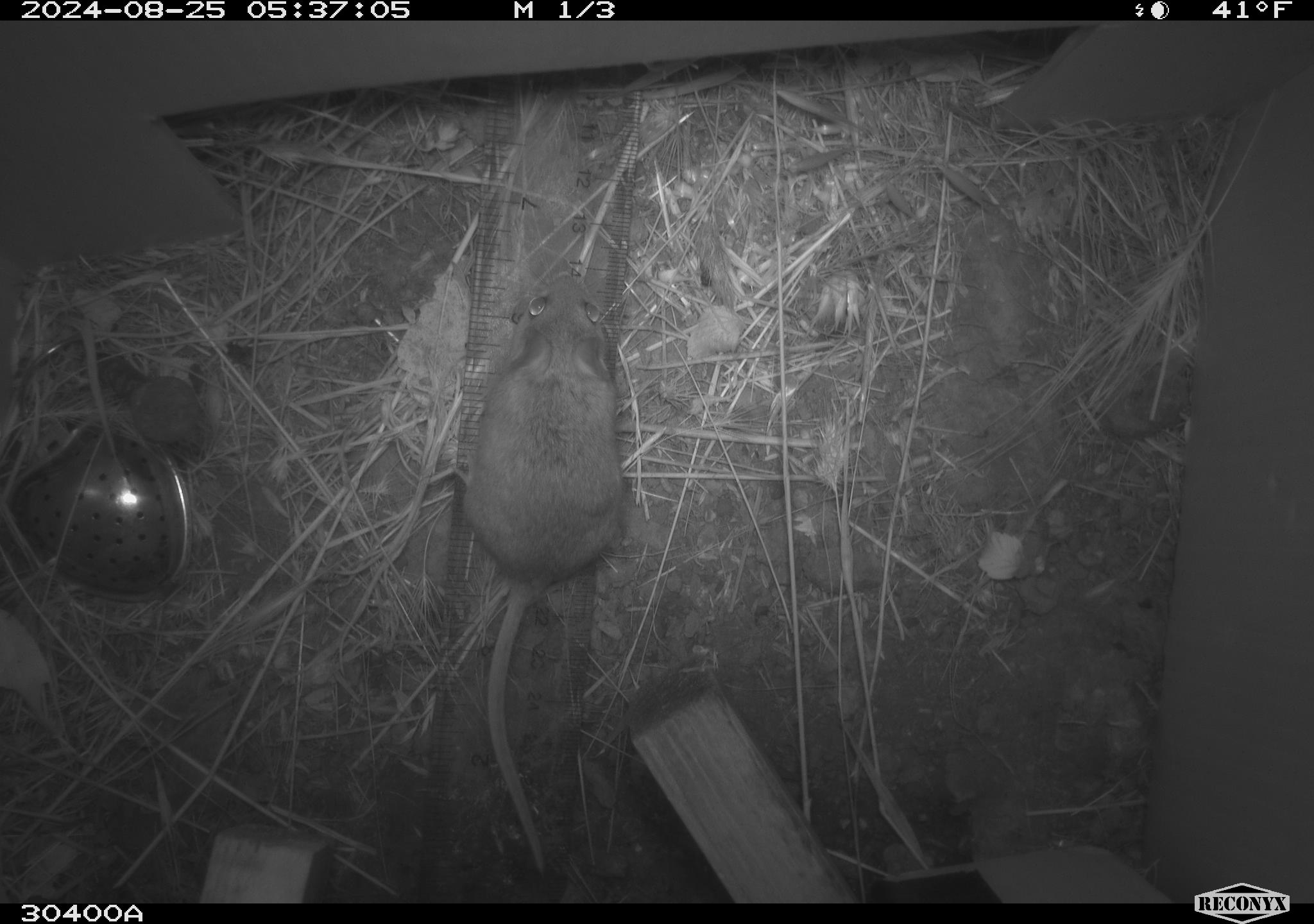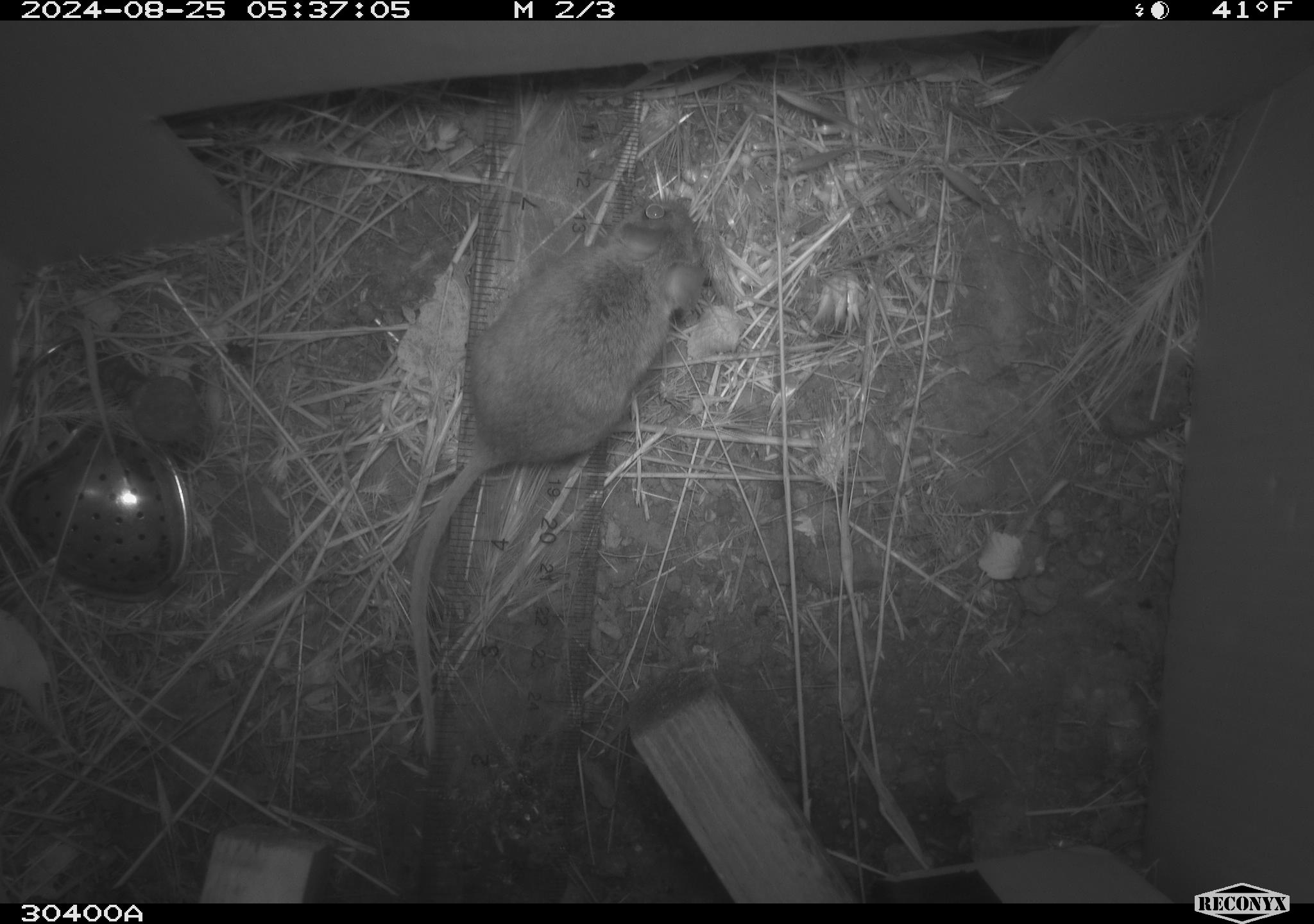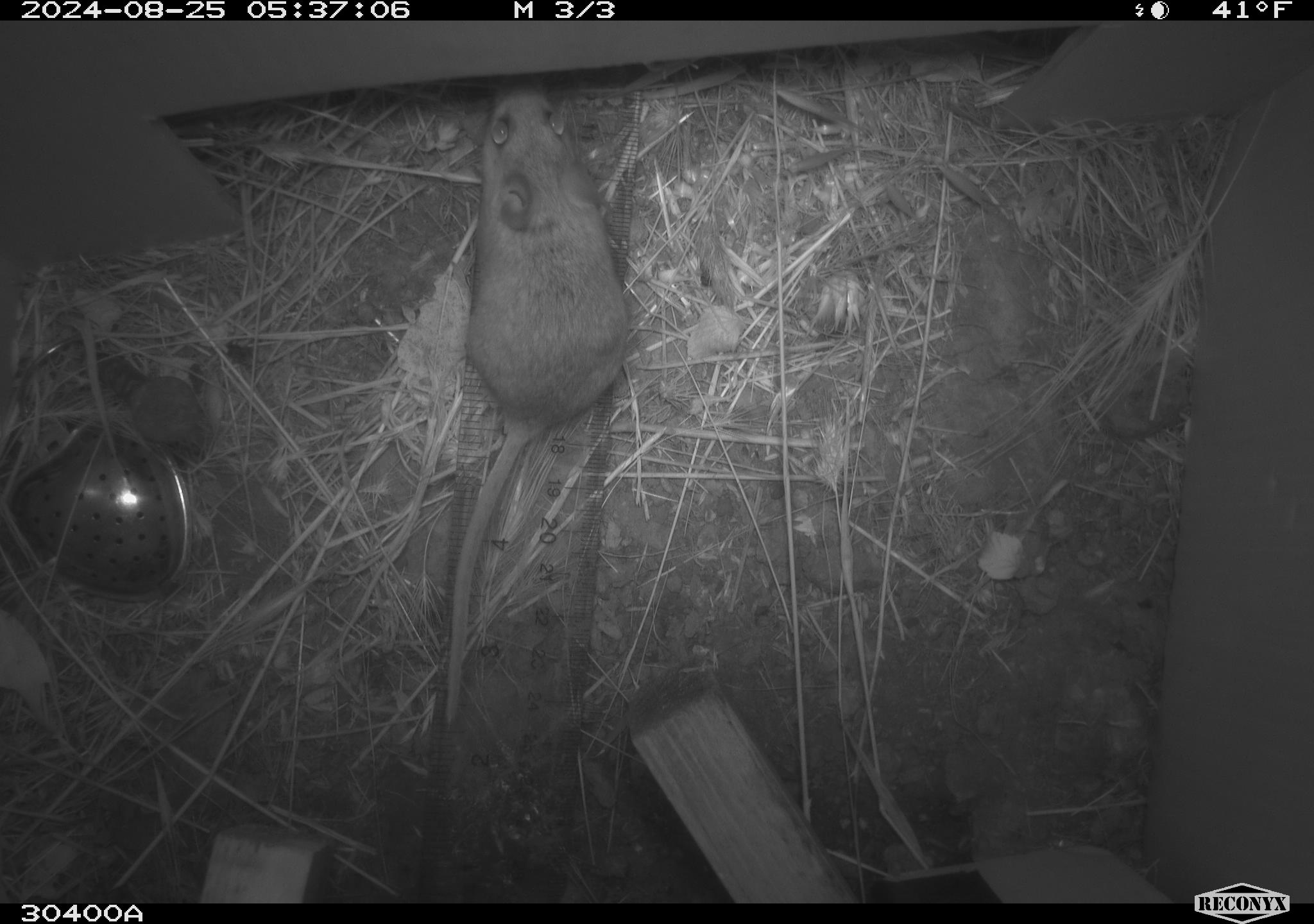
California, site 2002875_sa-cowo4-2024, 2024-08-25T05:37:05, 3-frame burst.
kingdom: Animalia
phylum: Chordata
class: Mammalia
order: Rodentia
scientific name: Rodentia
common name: rodent